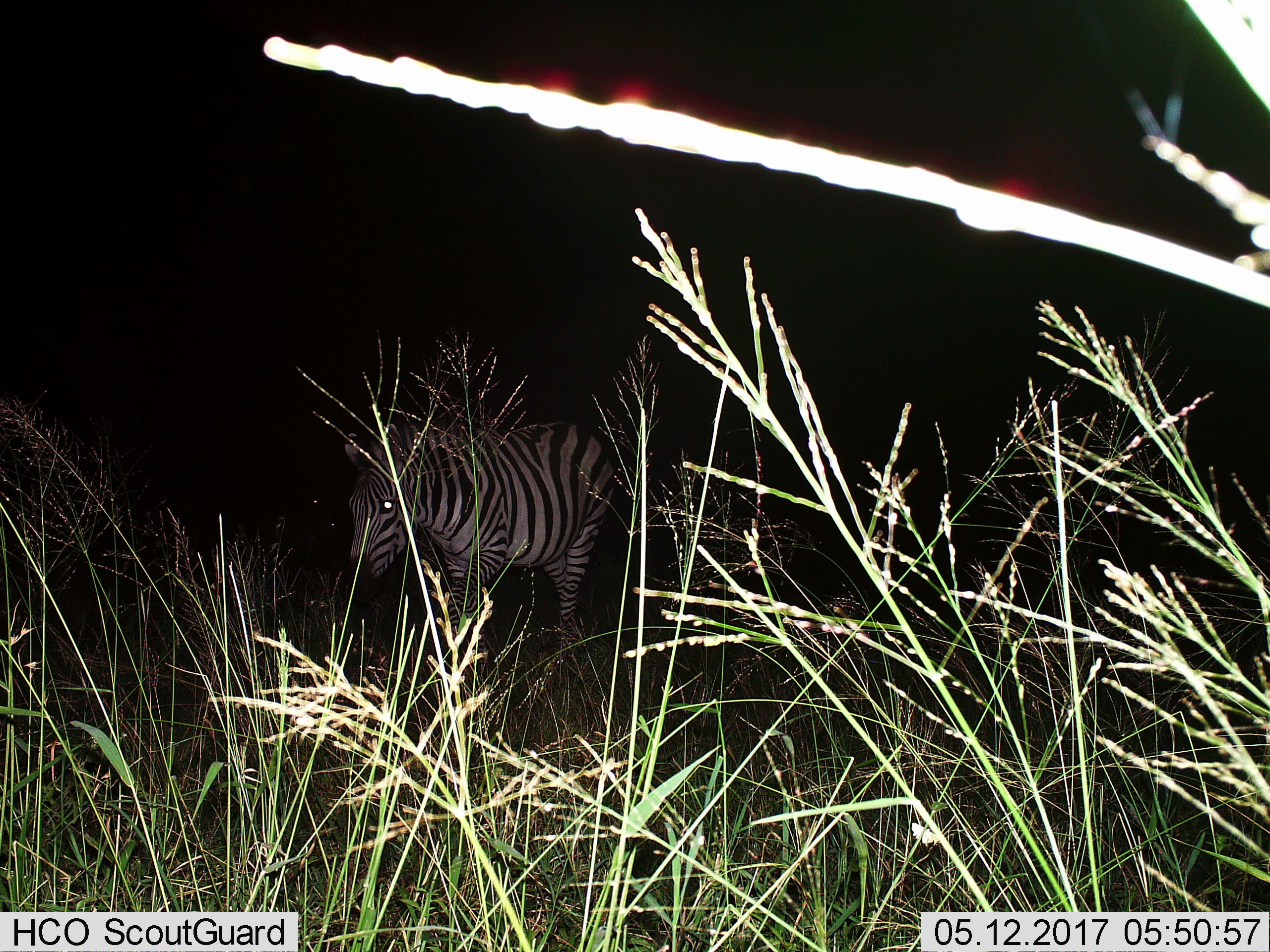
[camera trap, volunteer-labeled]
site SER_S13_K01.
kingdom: Animalia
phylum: Chordata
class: Mammalia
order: Perissodactyla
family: Equidae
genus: Equus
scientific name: Equus quagga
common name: plains zebra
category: zebraplains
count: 1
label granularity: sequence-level